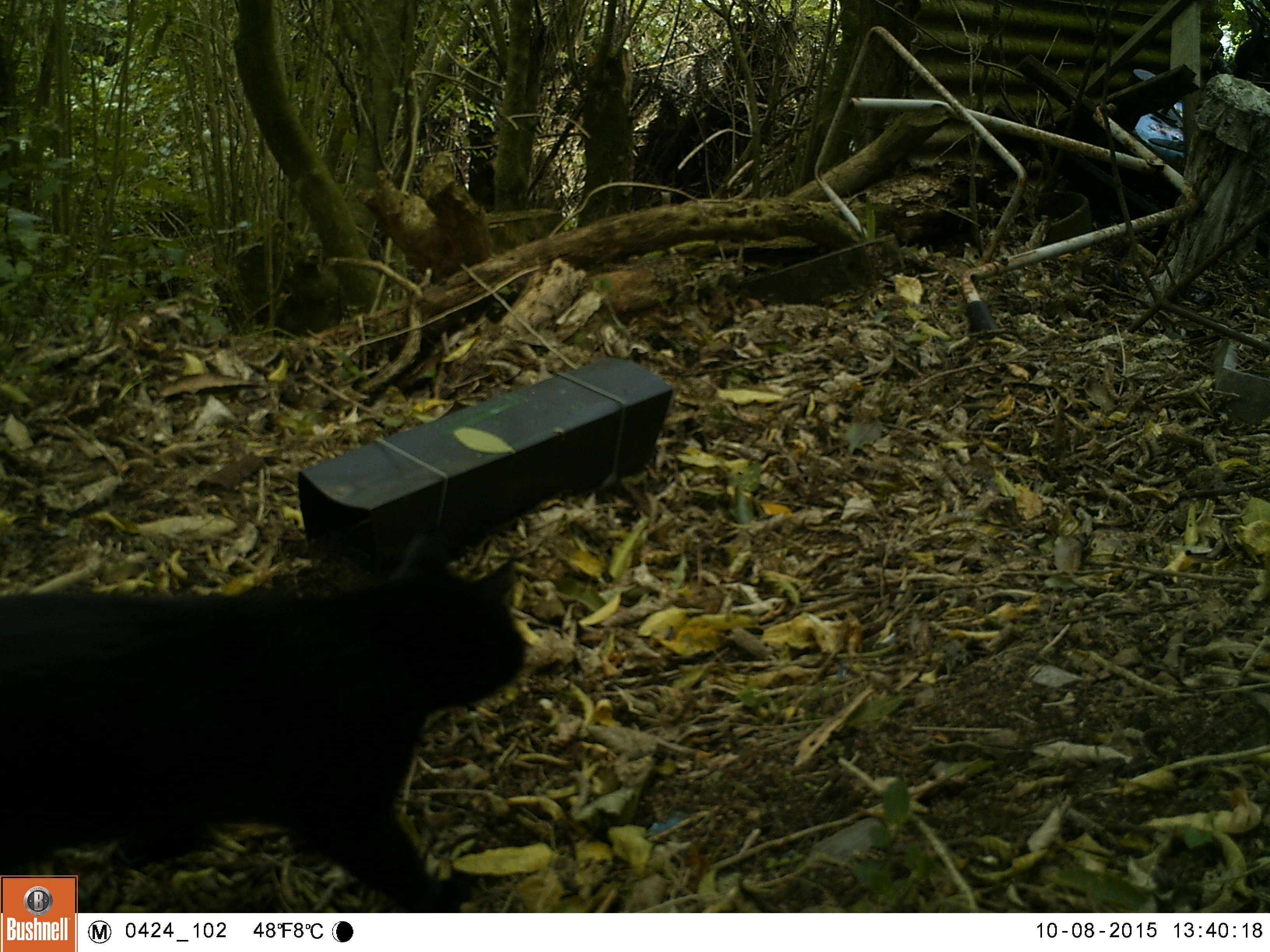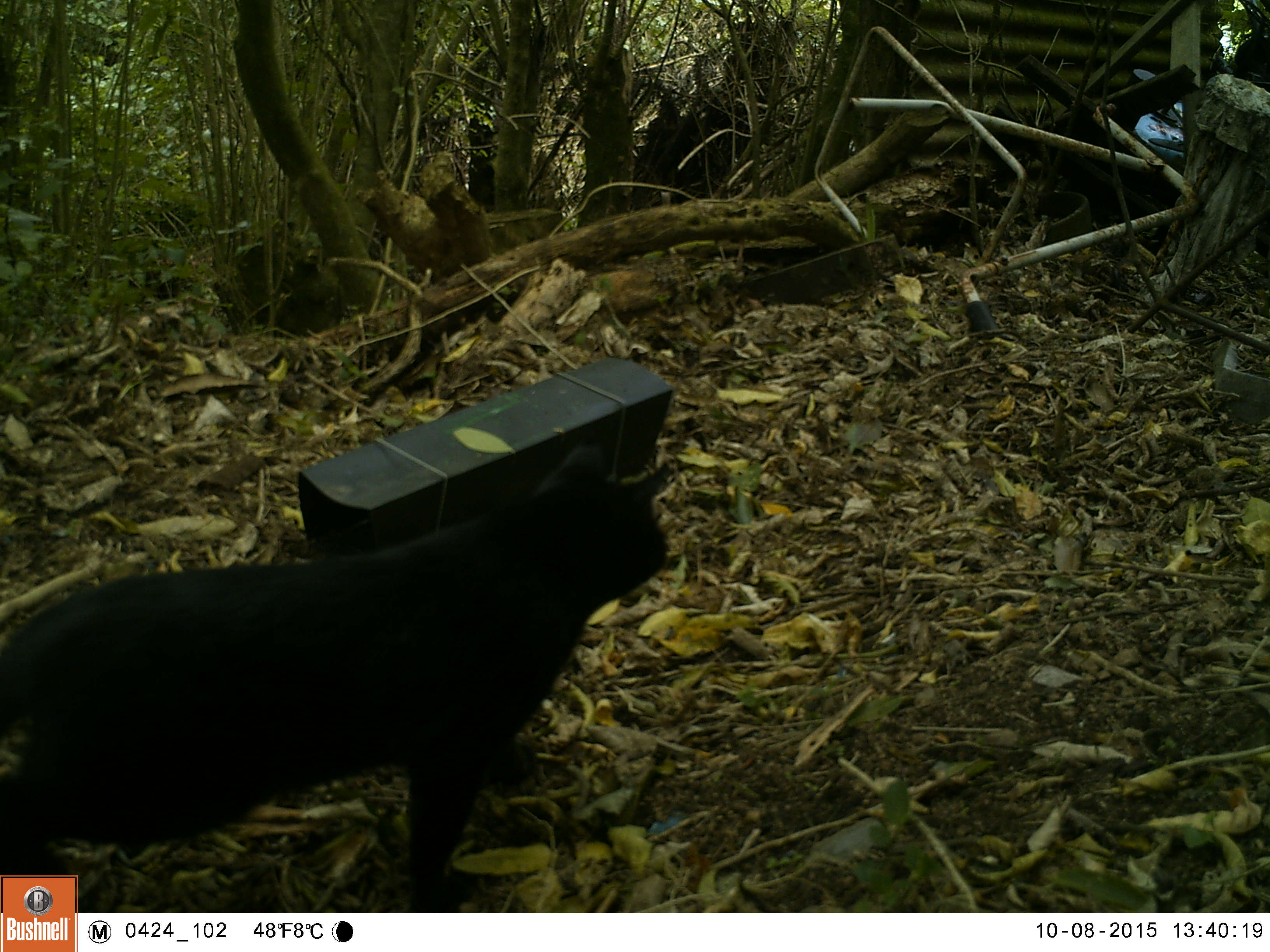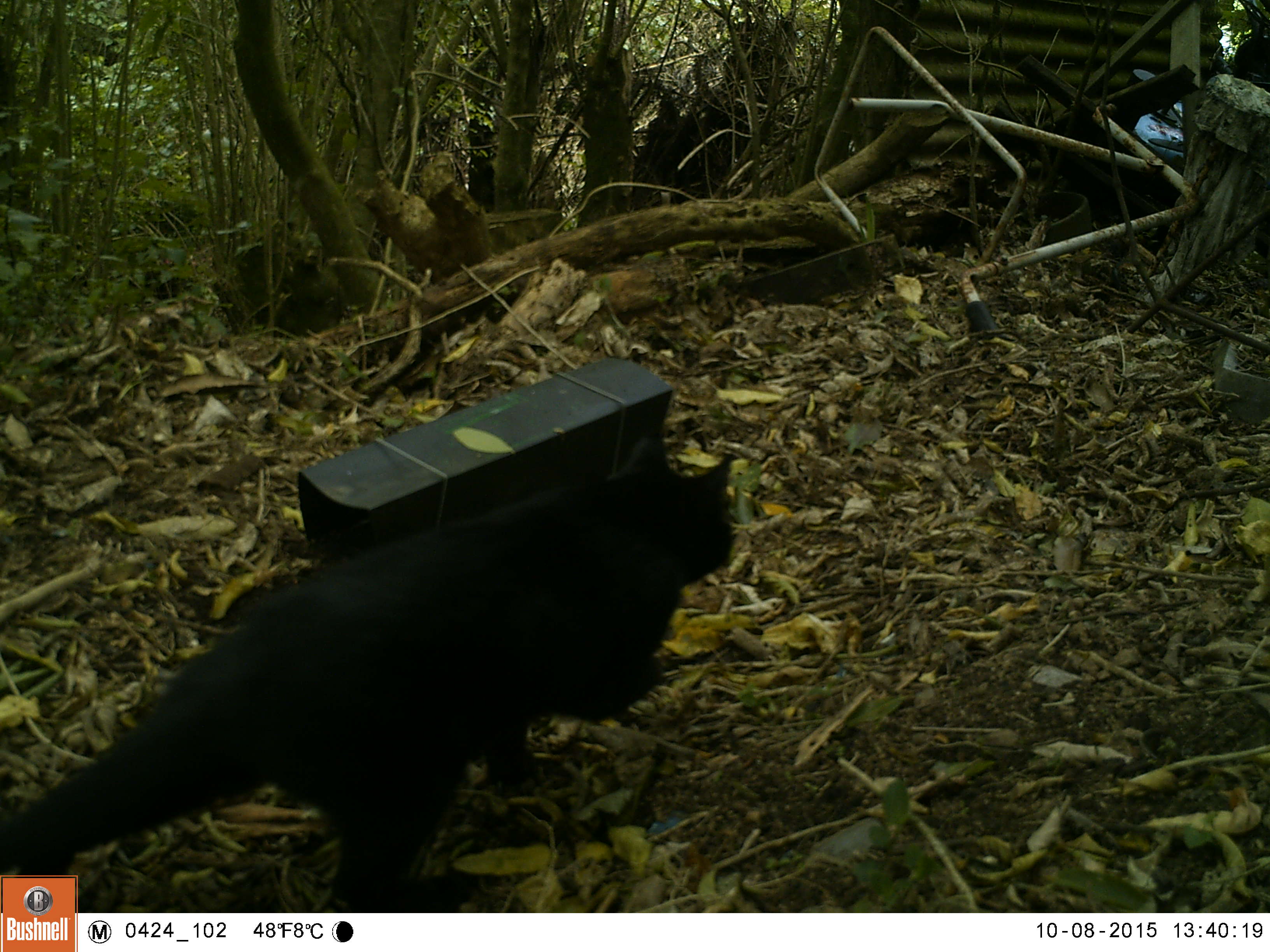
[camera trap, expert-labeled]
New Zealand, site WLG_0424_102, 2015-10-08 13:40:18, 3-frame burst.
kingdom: Animalia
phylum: Chordata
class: Mammalia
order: Carnivora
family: Felidae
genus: Felis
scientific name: Felis catus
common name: domestic cat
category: cat